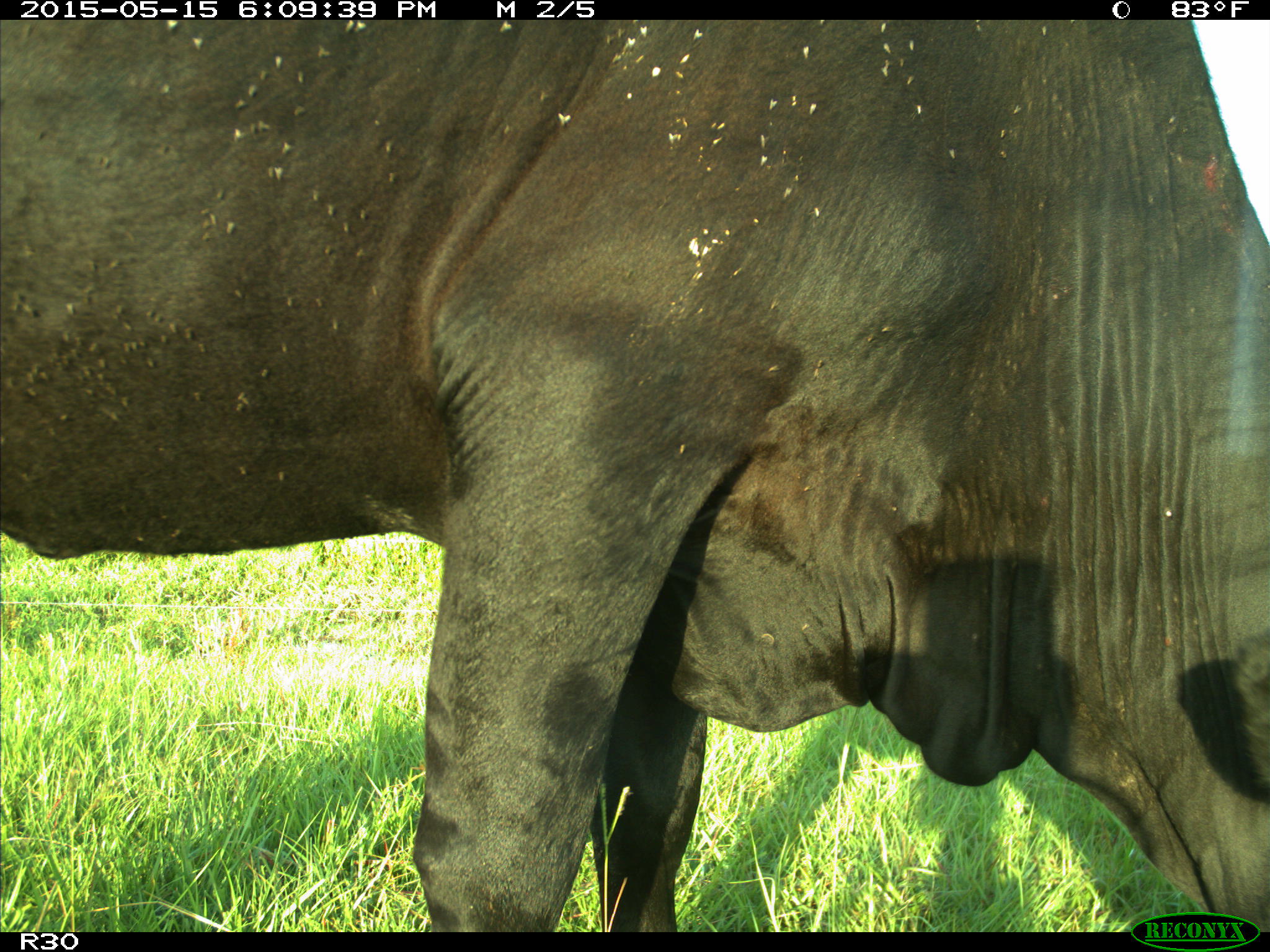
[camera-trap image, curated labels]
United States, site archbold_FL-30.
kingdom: Animalia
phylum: Chordata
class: Mammalia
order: Artiodactyla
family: Bovidae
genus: Bos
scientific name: Bos taurus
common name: domestic cow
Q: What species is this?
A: Bos taurus (domestic cow).